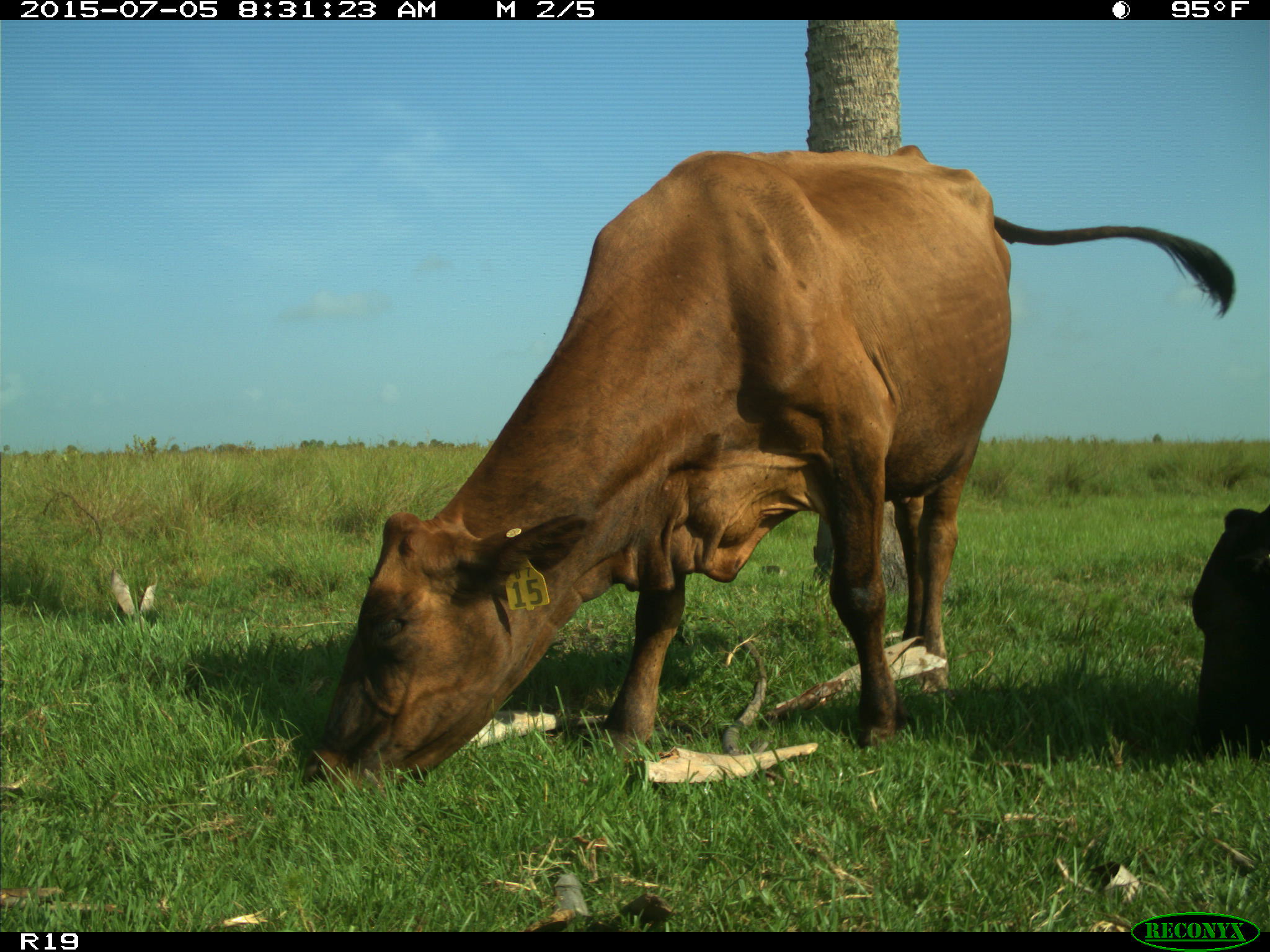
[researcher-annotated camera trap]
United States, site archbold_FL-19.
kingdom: Animalia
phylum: Chordata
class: Mammalia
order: Artiodactyla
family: Bovidae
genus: Bos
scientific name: Bos taurus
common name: domestic cow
Bos taurus (domestic cow).